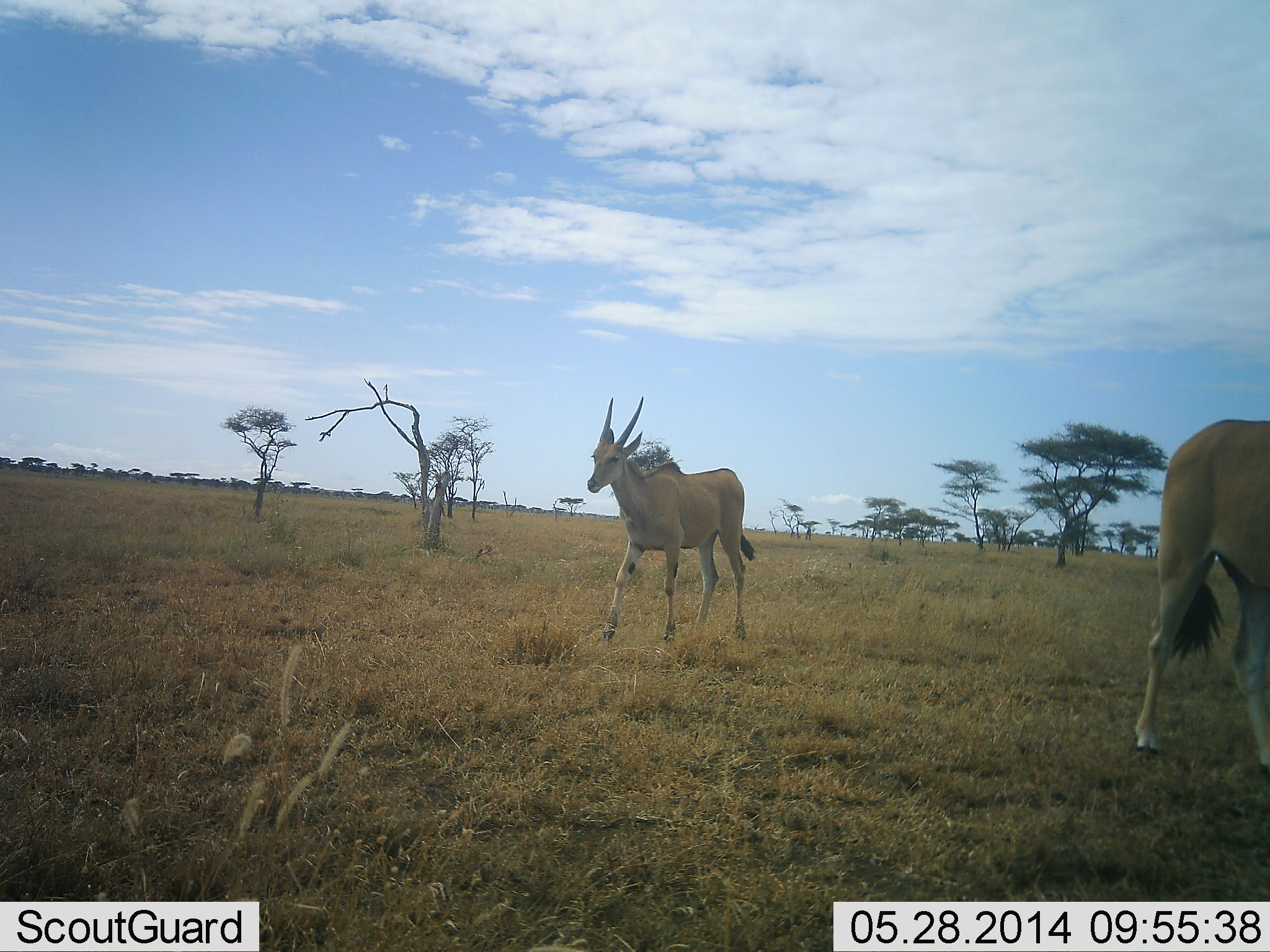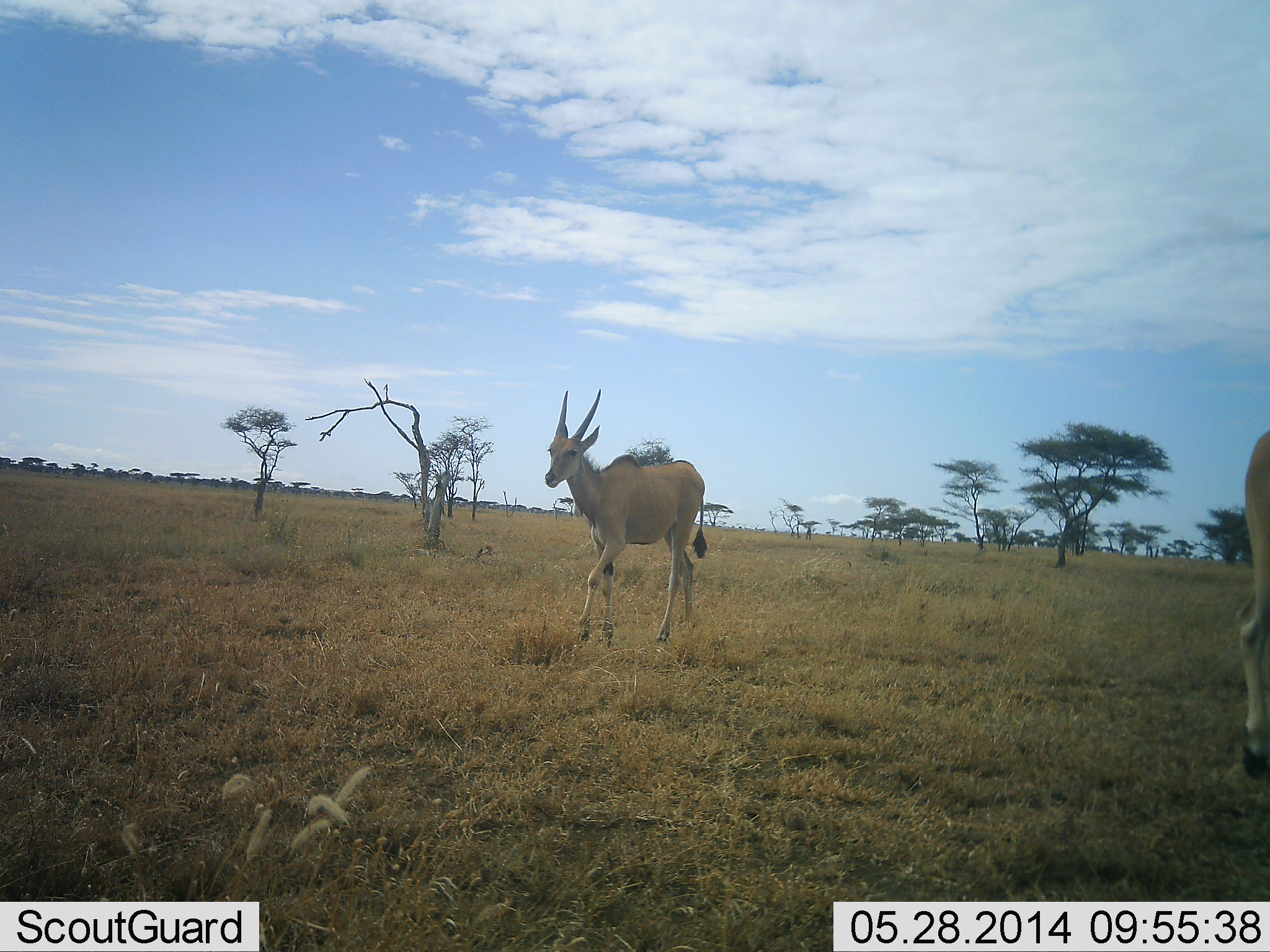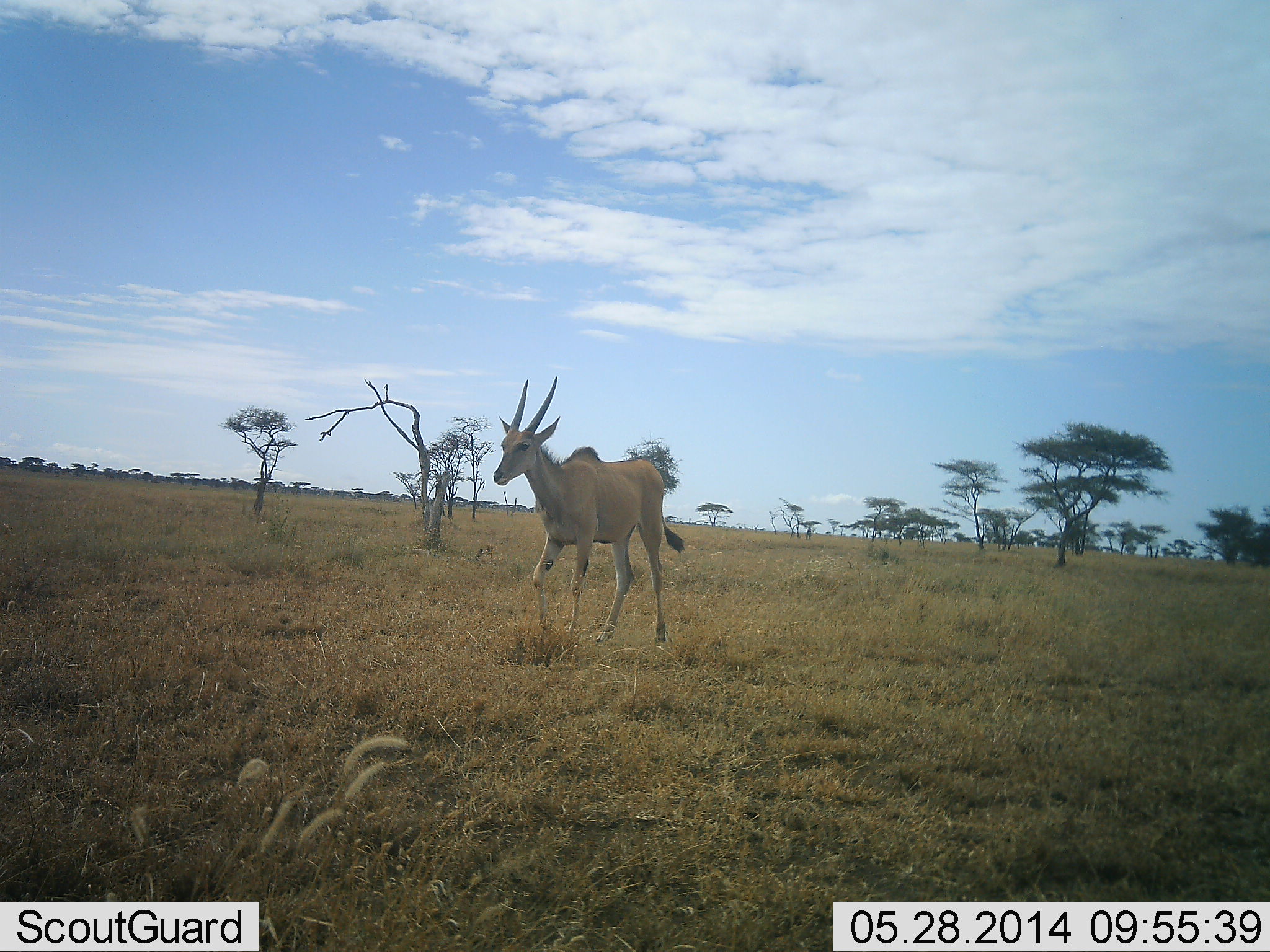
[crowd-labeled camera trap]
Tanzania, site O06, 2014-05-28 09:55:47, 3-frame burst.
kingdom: Animalia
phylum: Chordata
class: Mammalia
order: Artiodactyla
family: Bovidae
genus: Tragelaphus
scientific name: Tragelaphus oryx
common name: eland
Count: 2.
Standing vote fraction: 10%.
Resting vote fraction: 0%.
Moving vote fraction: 90%.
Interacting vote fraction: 0%.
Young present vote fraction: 0%.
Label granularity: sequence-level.